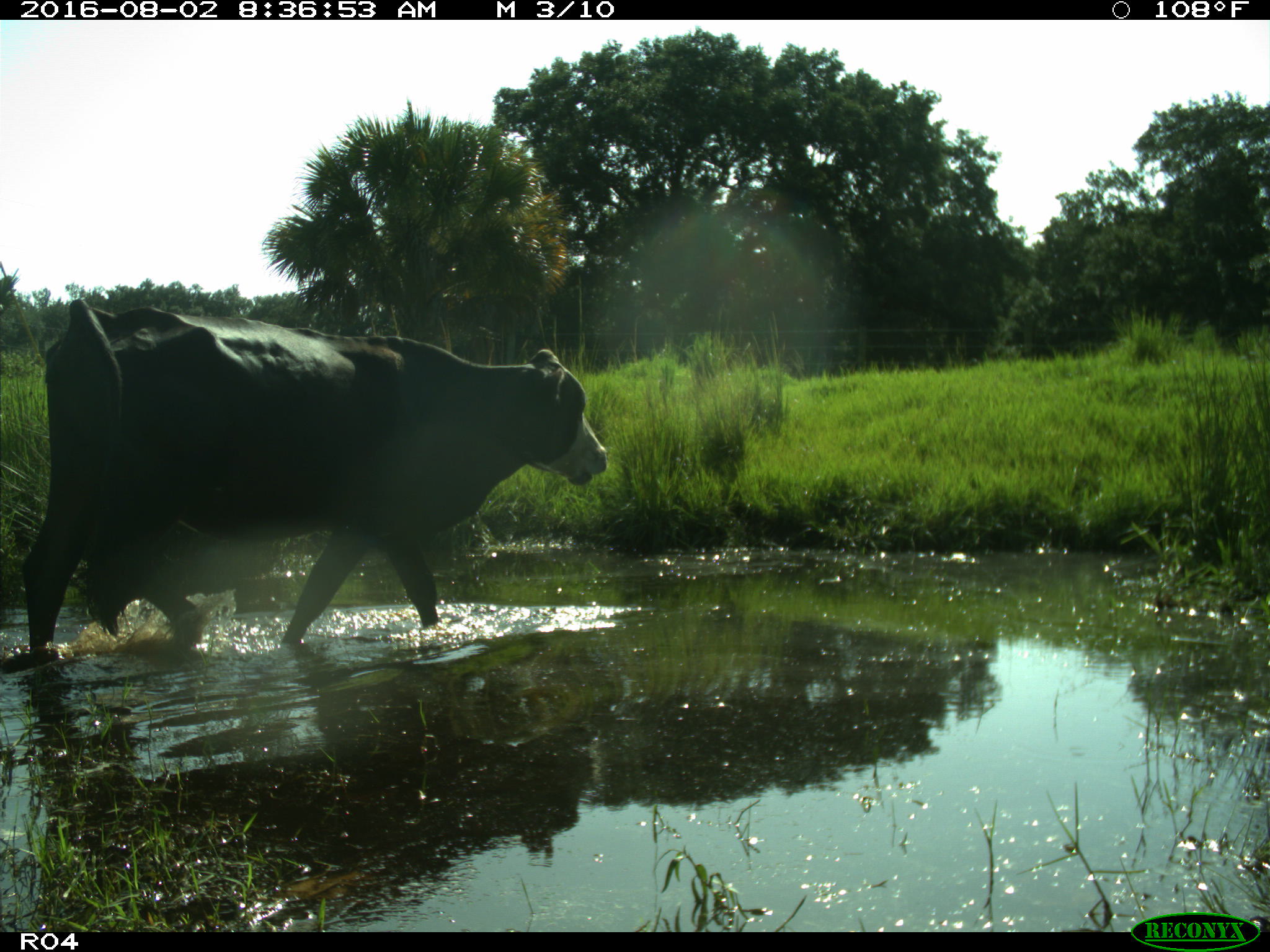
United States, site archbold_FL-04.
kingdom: Animalia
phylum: Chordata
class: Mammalia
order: Artiodactyla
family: Bovidae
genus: Bos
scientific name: Bos taurus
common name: domestic cow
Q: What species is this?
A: Bos taurus (domestic cow).